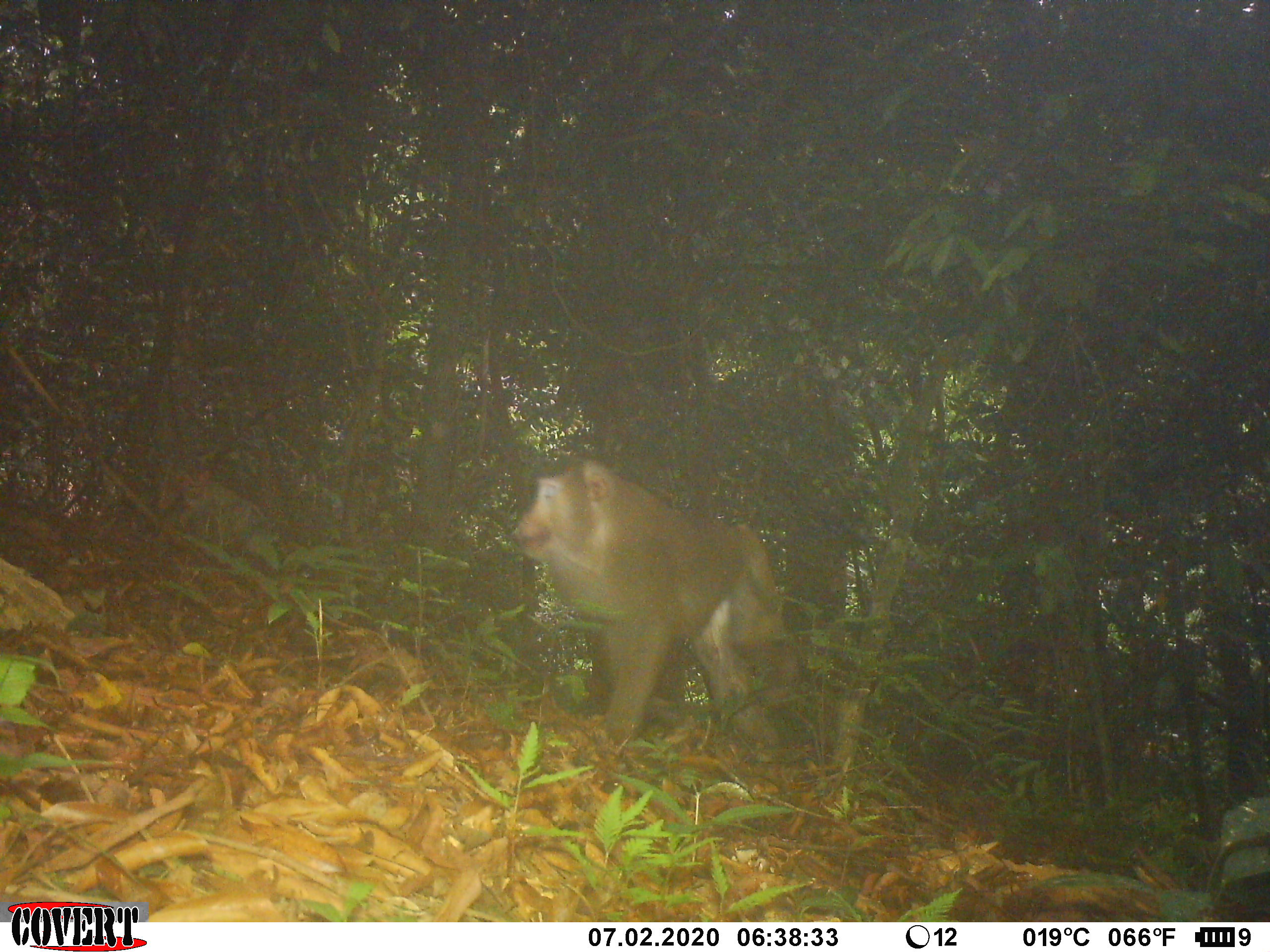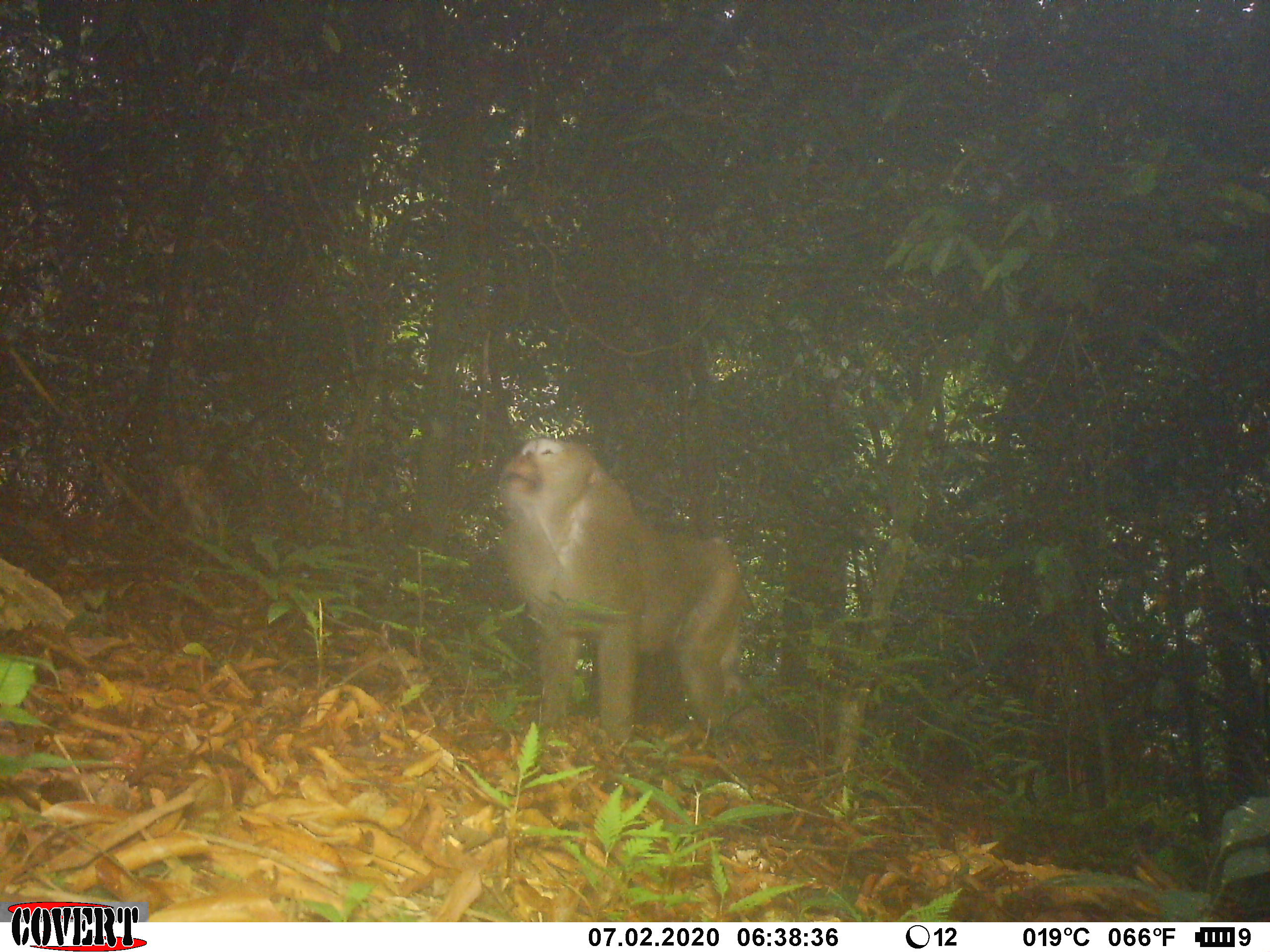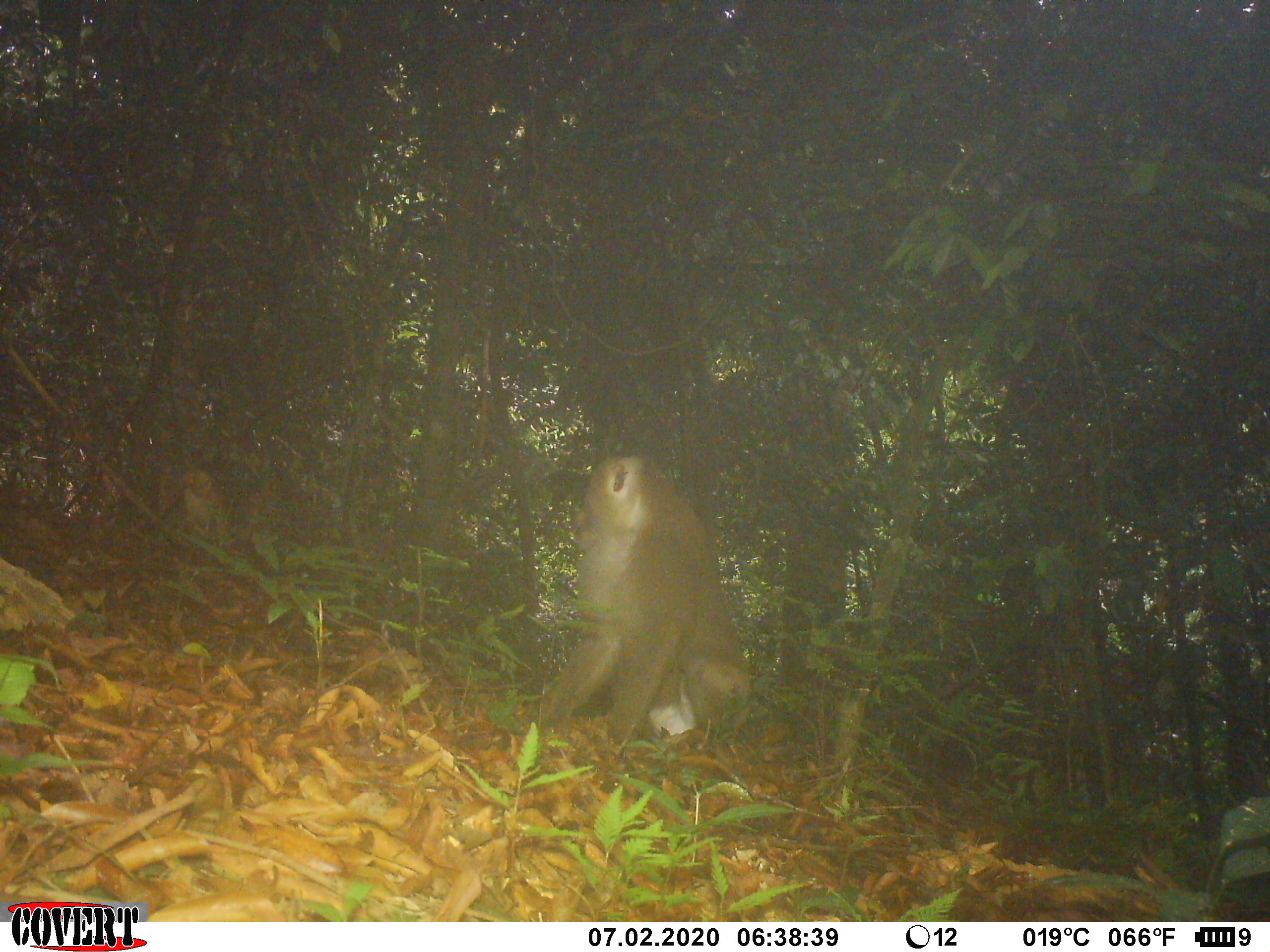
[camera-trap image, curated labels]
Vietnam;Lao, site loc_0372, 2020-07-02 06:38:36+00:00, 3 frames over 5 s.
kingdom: Animalia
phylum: Chordata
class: Mammalia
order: Primates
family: Cercopithecidae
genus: Macaca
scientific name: Macaca nemestrina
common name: pig-tailed macaque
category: pig tailed macaque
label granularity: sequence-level